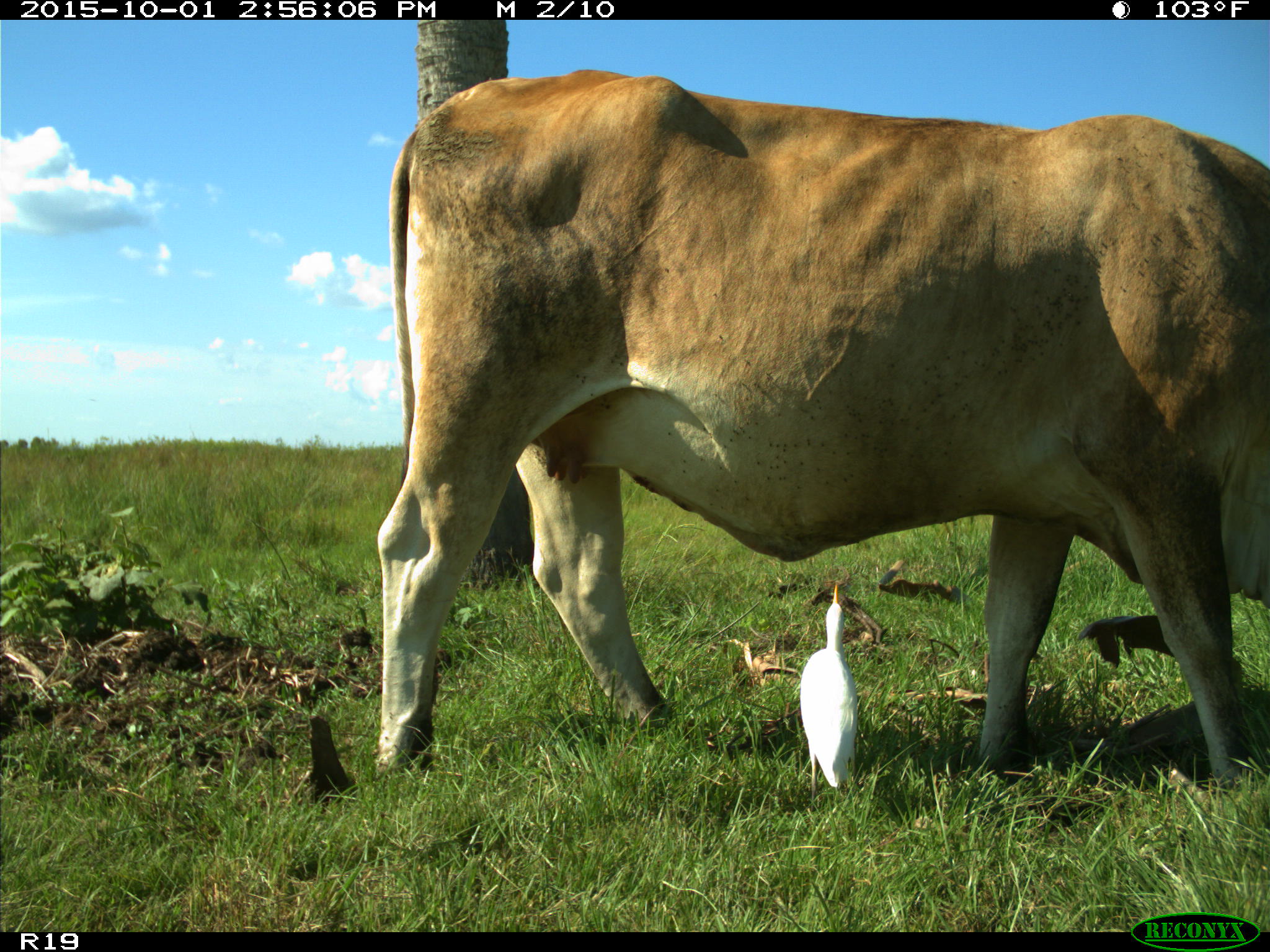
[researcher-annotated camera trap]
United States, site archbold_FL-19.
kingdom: Animalia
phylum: Chordata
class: Mammalia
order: Artiodactyla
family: Bovidae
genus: Bos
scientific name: Bos taurus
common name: domestic cow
Bos taurus (domestic cow).